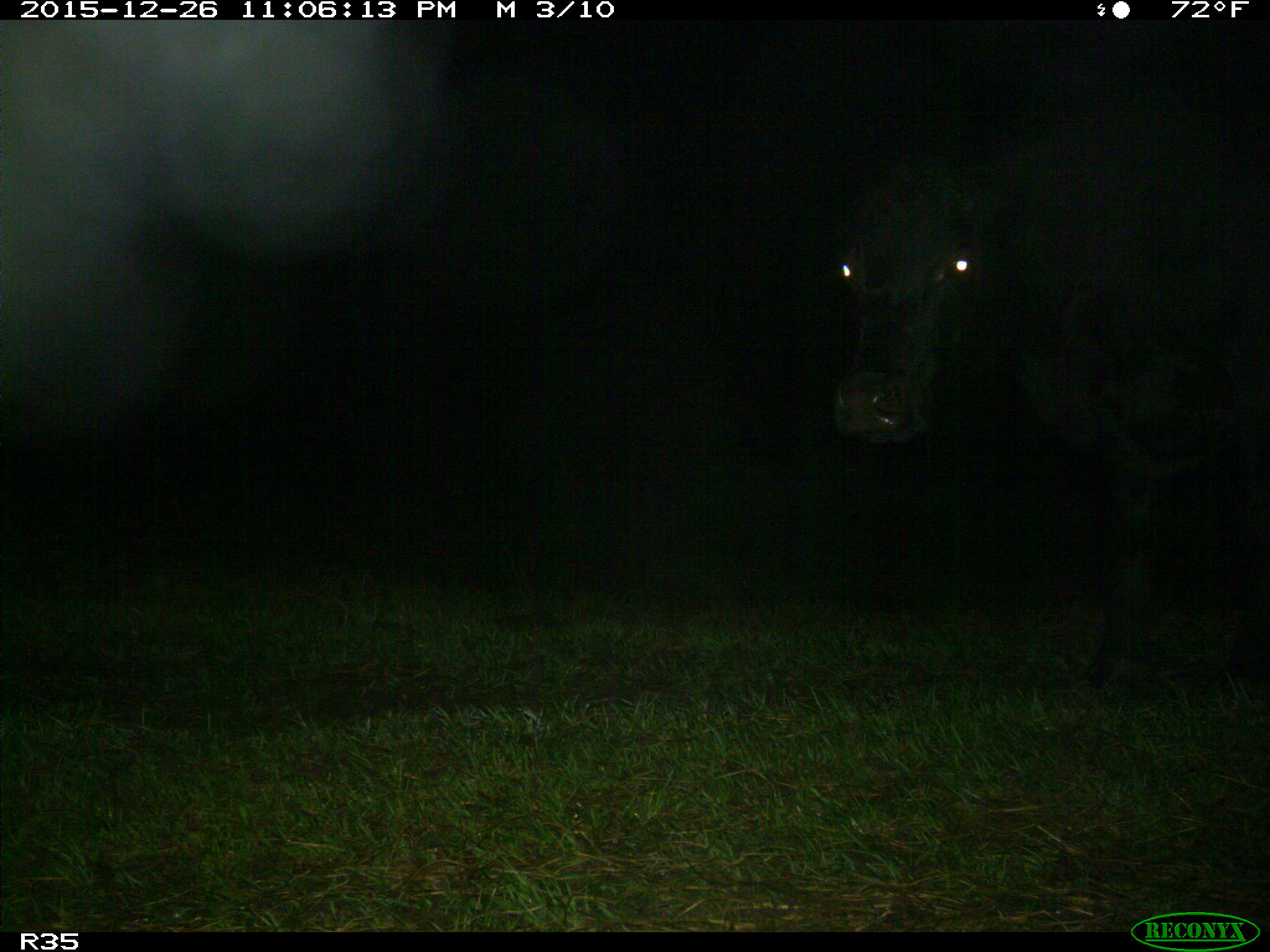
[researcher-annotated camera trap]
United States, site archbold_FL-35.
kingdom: Animalia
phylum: Chordata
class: Mammalia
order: Artiodactyla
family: Bovidae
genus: Bos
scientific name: Bos taurus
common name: domestic cow